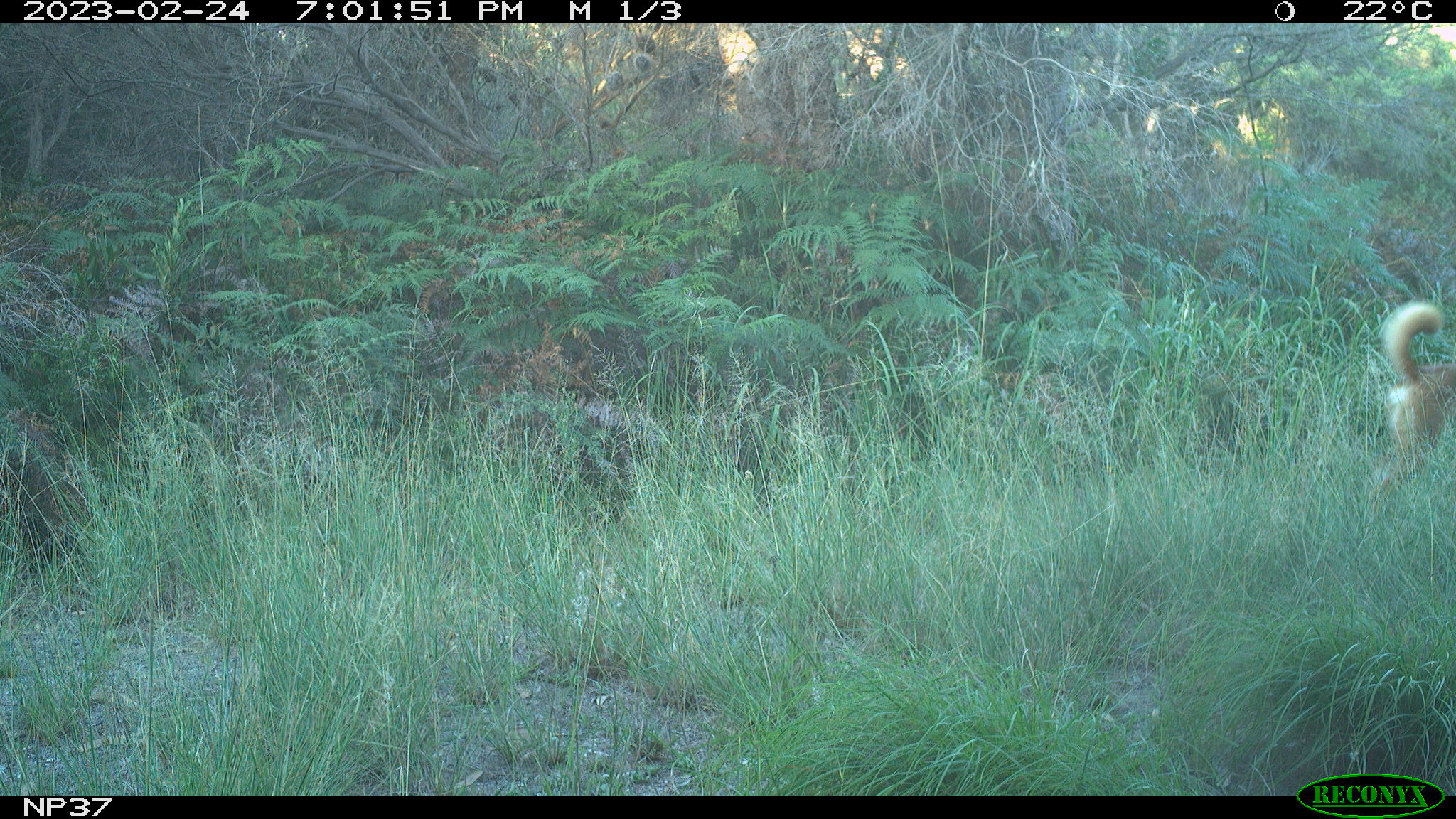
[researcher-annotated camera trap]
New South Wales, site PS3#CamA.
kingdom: Animalia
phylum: Chordata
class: Mammalia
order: Carnivora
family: Canidae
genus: Canis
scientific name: Canis familiaris dingo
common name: dingo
Dingo (Canis familiaris dingo).